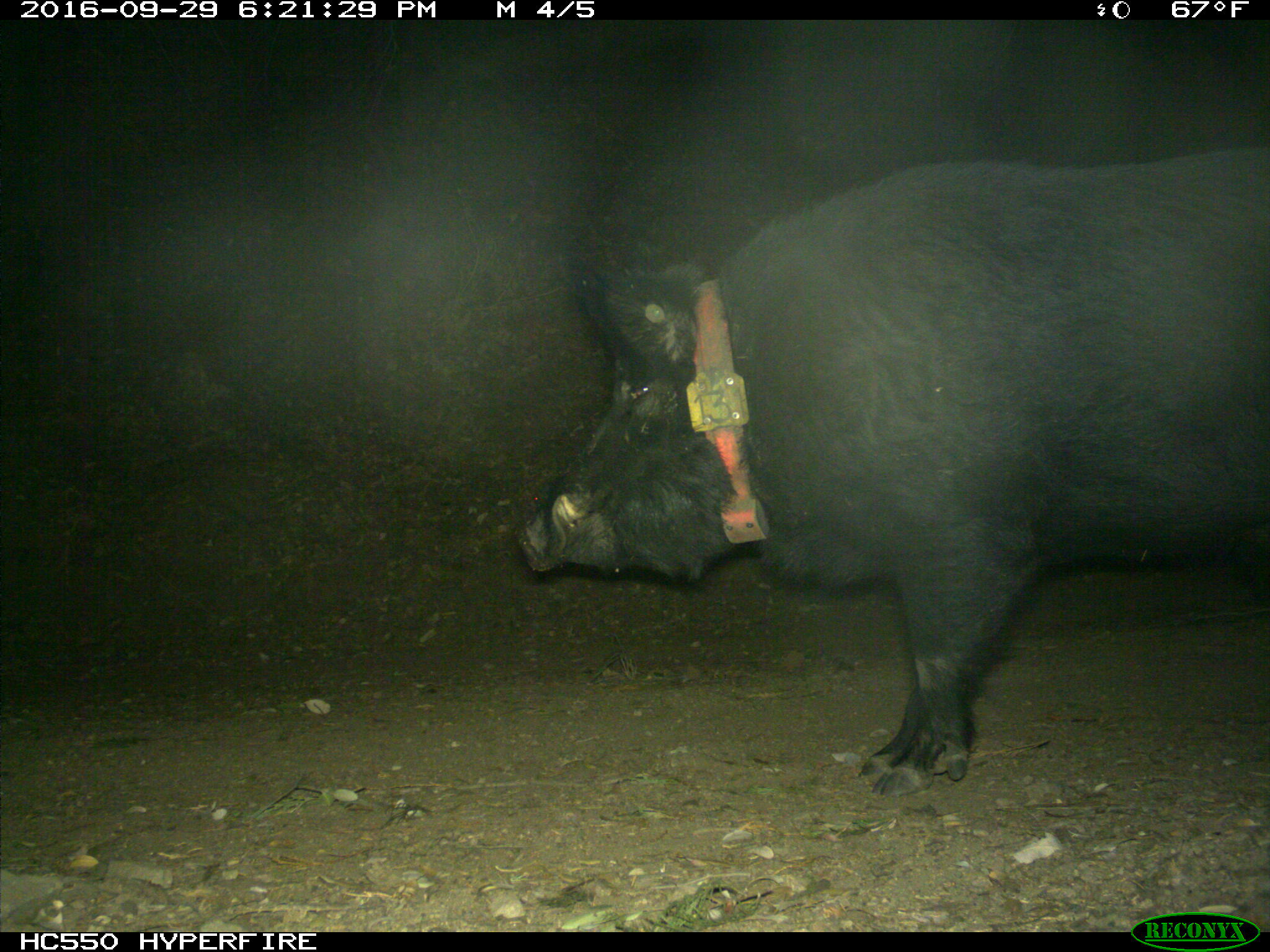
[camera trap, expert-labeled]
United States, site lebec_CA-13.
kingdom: Animalia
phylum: Chordata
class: Mammalia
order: Artiodactyla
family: Suidae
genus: Sus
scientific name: Sus scrofa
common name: wild boar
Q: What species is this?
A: Sus scrofa (wild boar).